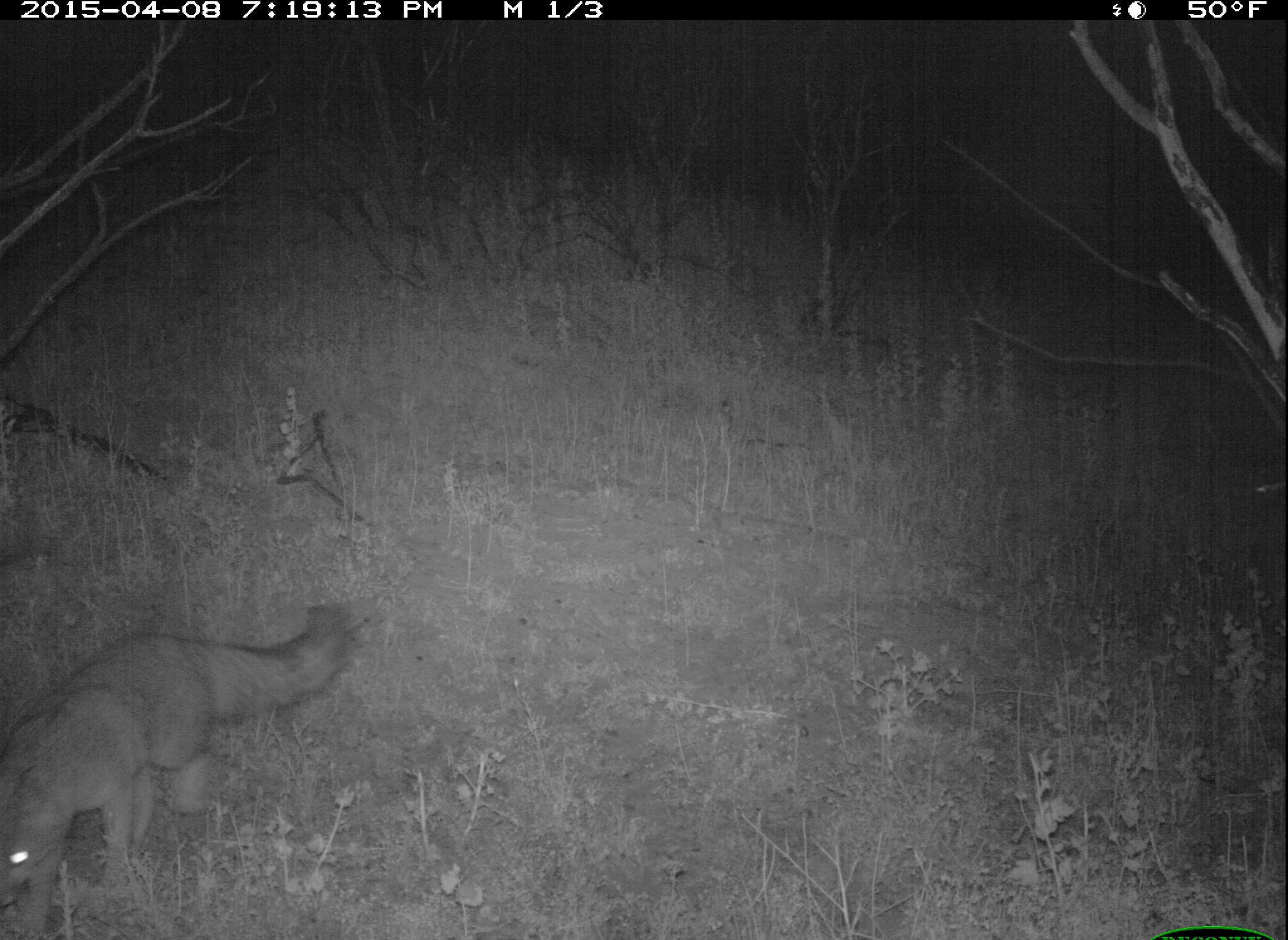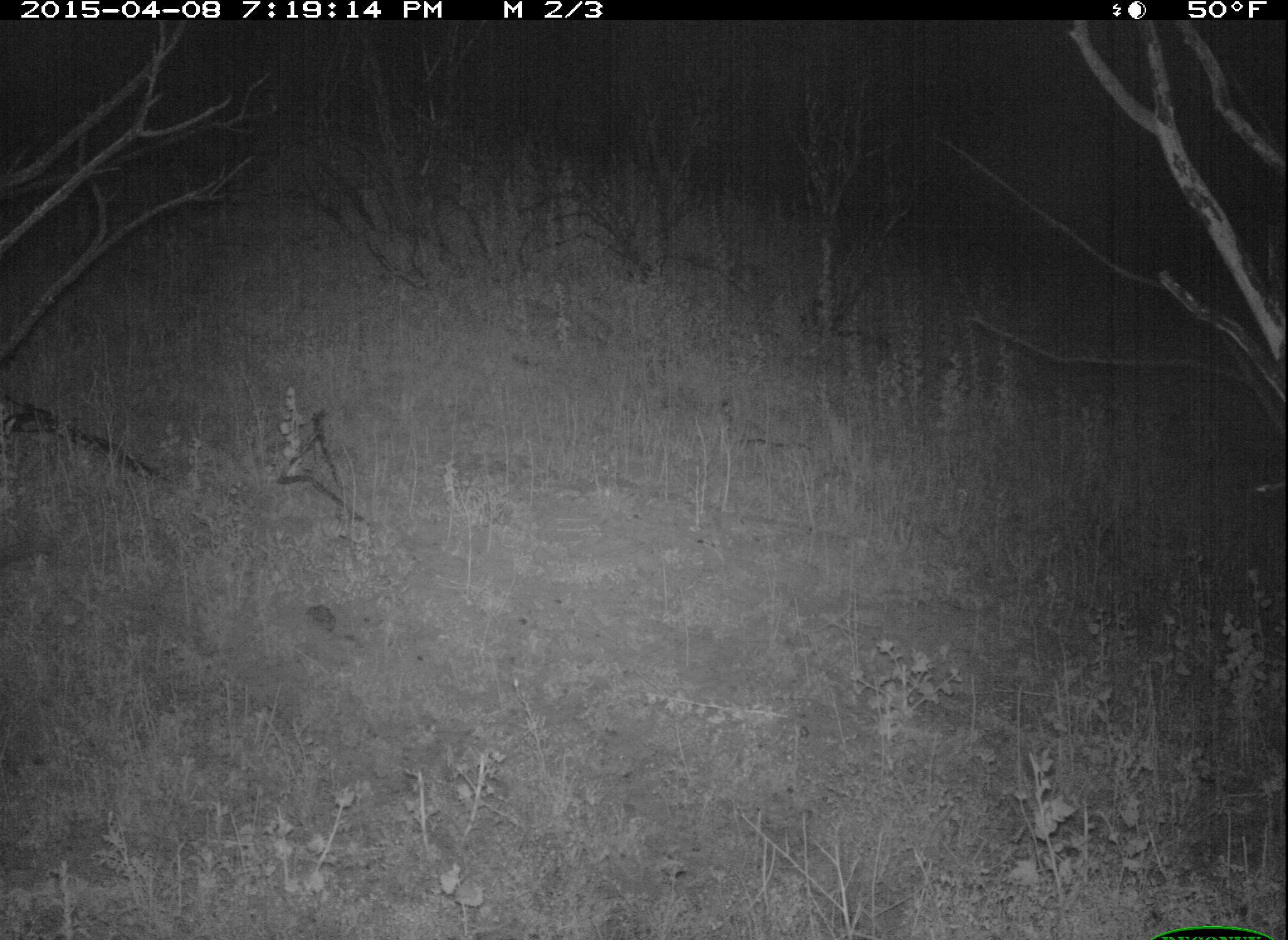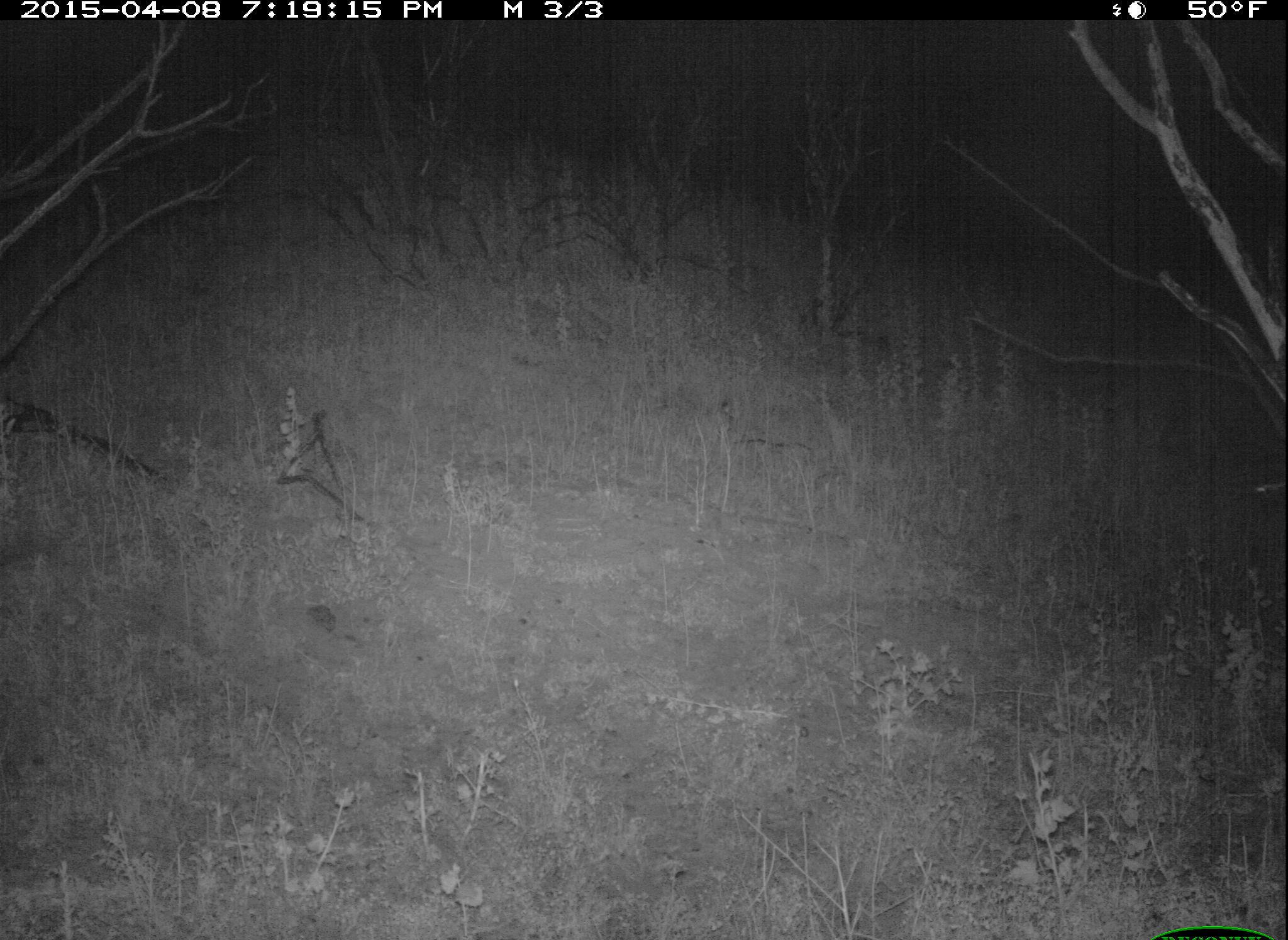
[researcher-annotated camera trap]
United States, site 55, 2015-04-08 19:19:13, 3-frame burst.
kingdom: Animalia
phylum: Chordata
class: Mammalia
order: Carnivora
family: Canidae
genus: Urocyon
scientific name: Urocyon cinereoargenteus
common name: gray fox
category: fox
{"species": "fox (gray fox) (Urocyon cinereoargenteus)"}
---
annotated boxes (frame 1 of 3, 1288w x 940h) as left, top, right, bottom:
fox: 3, 599, 365, 940